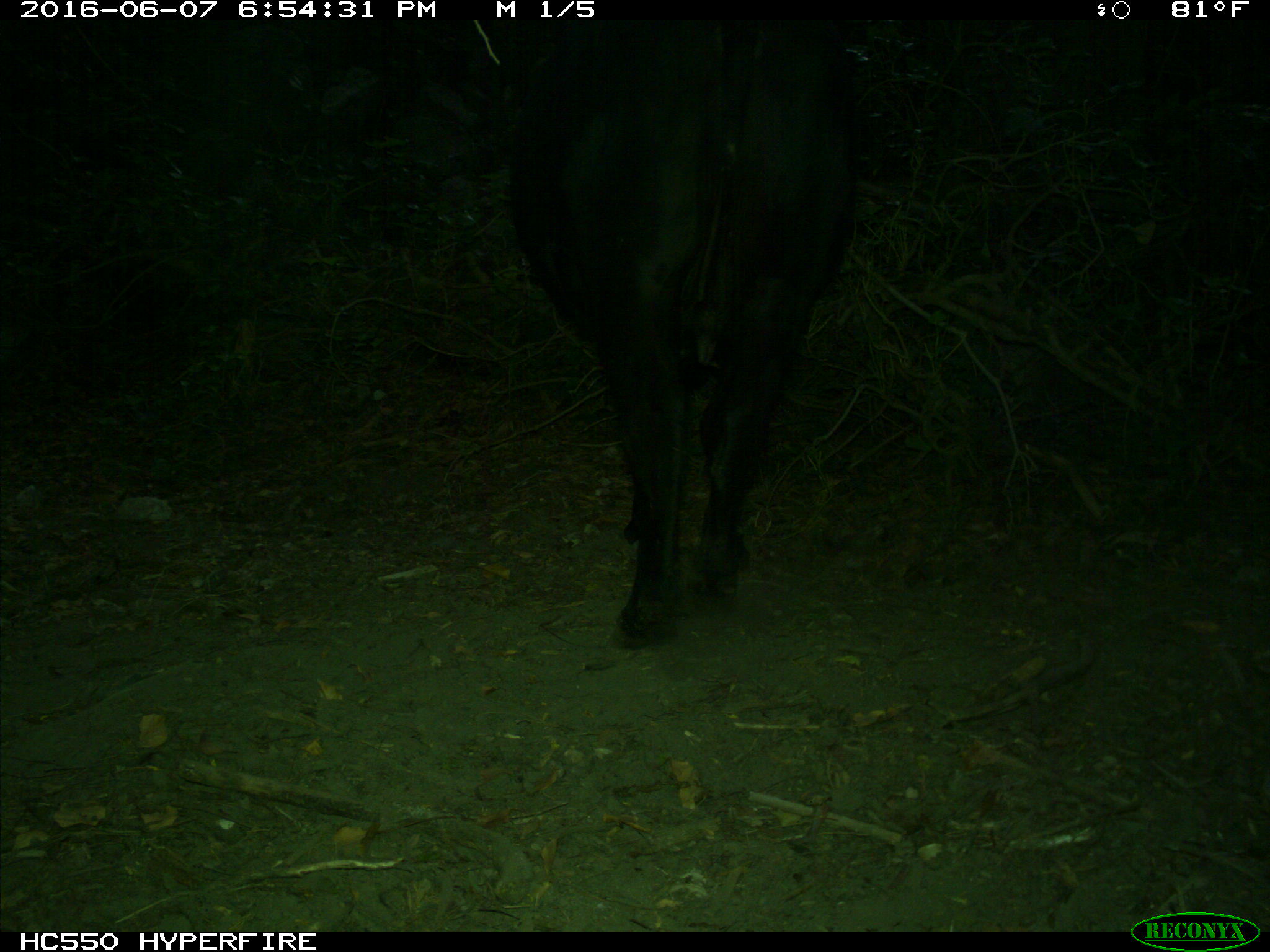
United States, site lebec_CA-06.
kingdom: Animalia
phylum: Chordata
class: Mammalia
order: Artiodactyla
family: Bovidae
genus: Bos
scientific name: Bos taurus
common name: domestic cow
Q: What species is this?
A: Bos taurus (domestic cow).